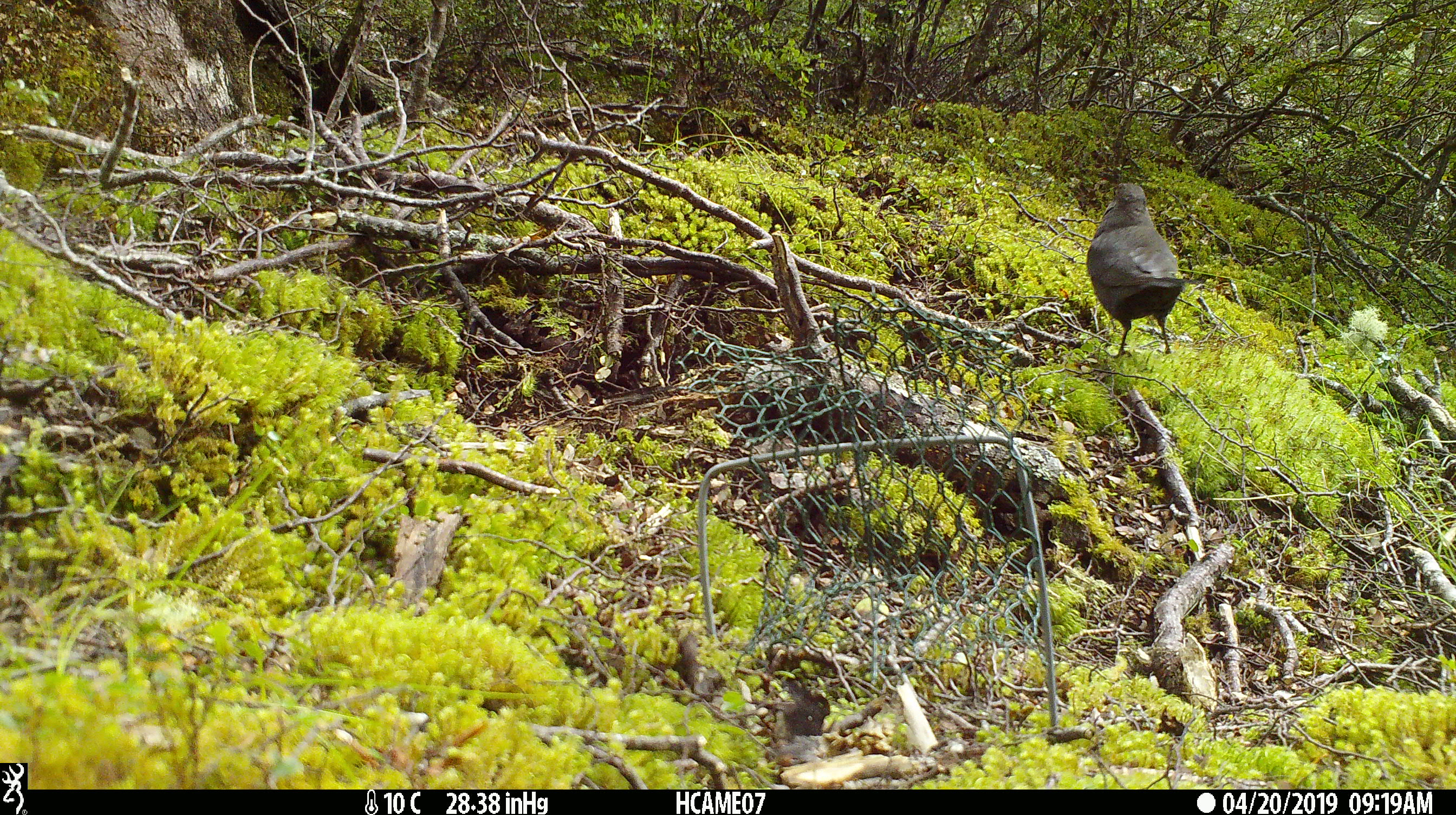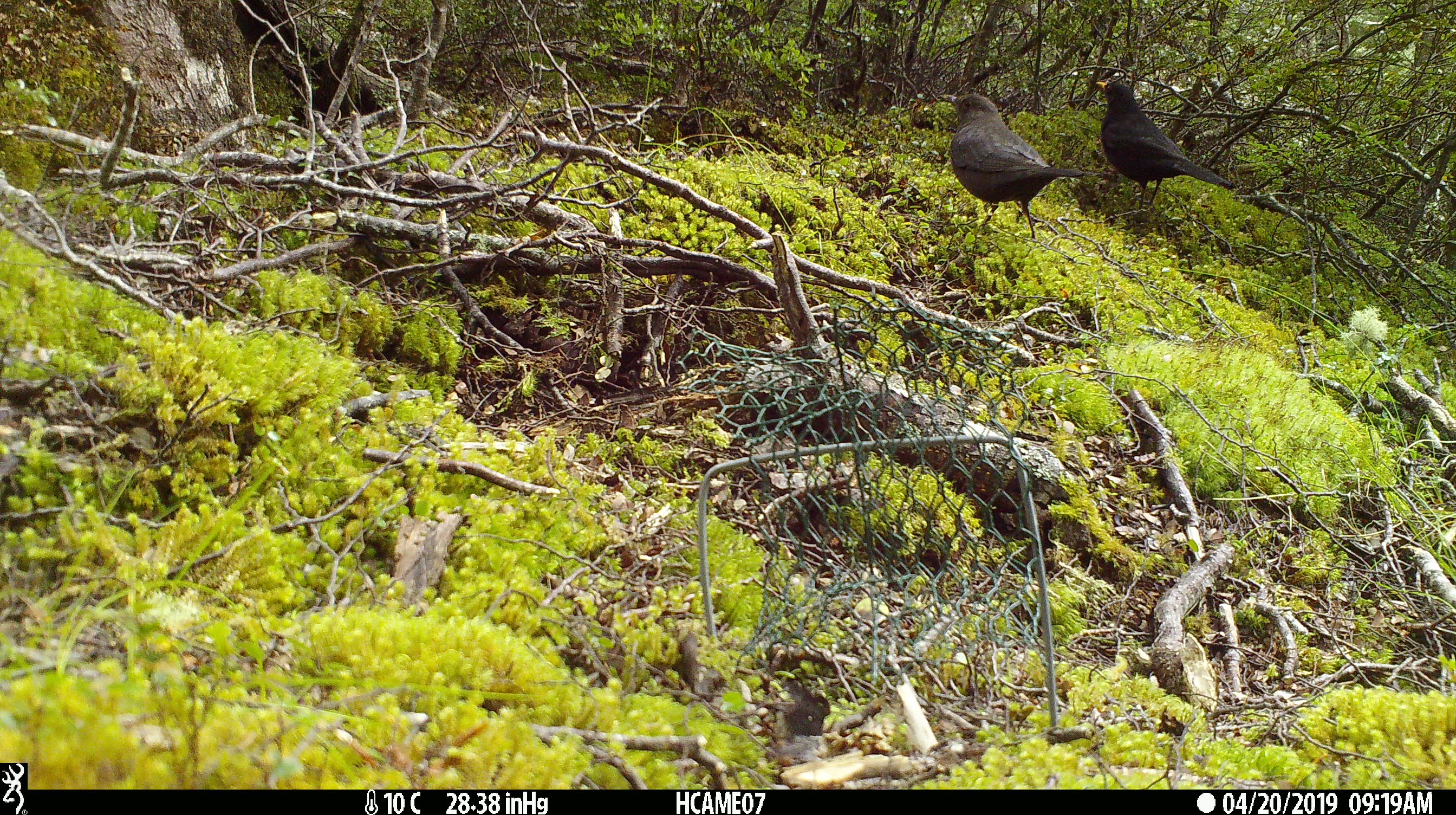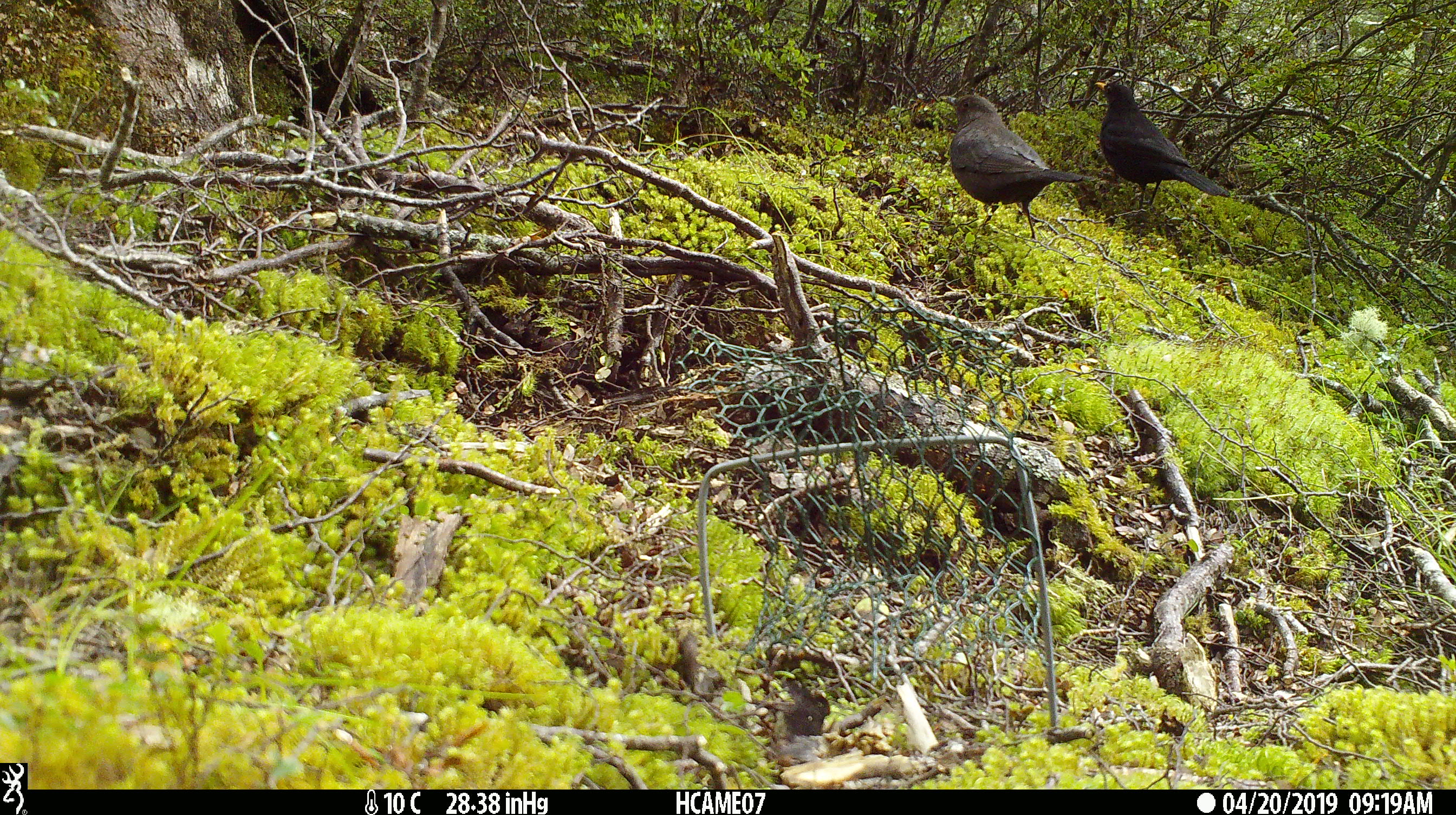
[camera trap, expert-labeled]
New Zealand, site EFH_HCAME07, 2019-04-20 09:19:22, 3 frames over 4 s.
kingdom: Animalia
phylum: Chordata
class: Aves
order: Passeriformes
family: Turdidae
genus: Turdus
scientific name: Turdus merula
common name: eurasian blackbird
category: blackbird